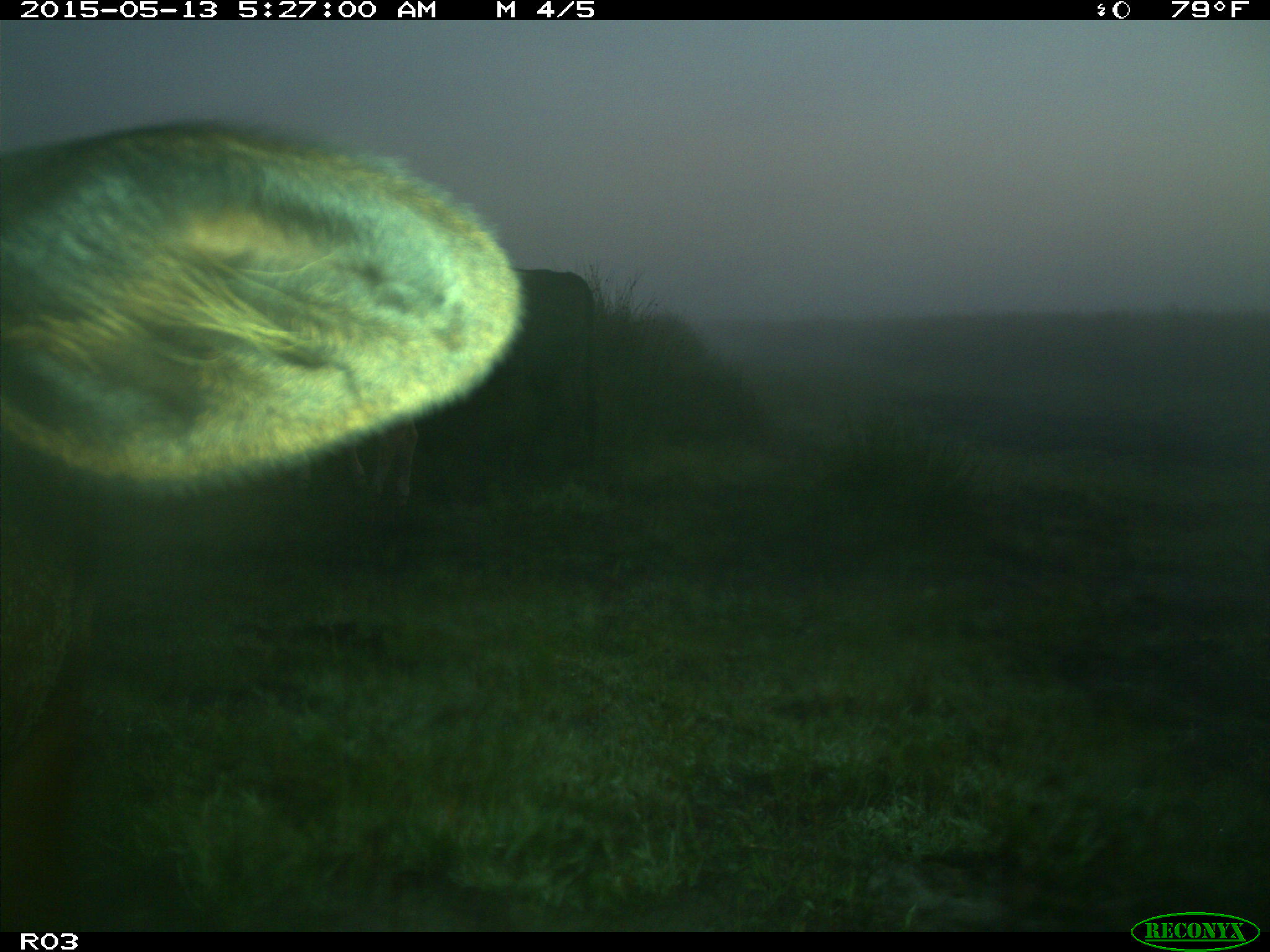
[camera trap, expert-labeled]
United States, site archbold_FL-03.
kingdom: Animalia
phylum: Chordata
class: Mammalia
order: Artiodactyla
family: Bovidae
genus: Bos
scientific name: Bos taurus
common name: domestic cow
Bos taurus (domestic cow).